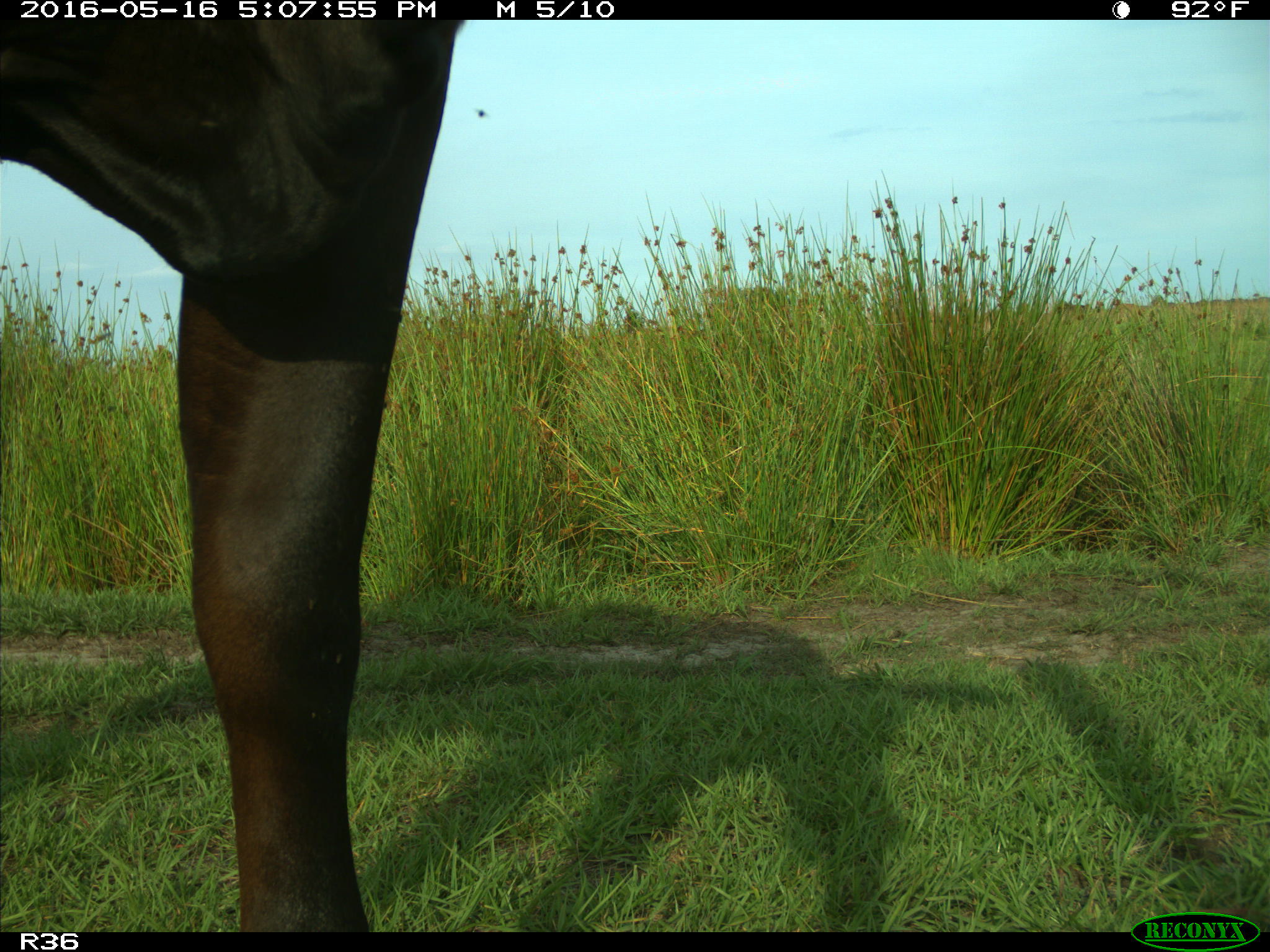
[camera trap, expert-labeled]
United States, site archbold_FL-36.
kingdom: Animalia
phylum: Chordata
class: Mammalia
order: Artiodactyla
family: Bovidae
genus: Bos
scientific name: Bos taurus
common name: domestic cow